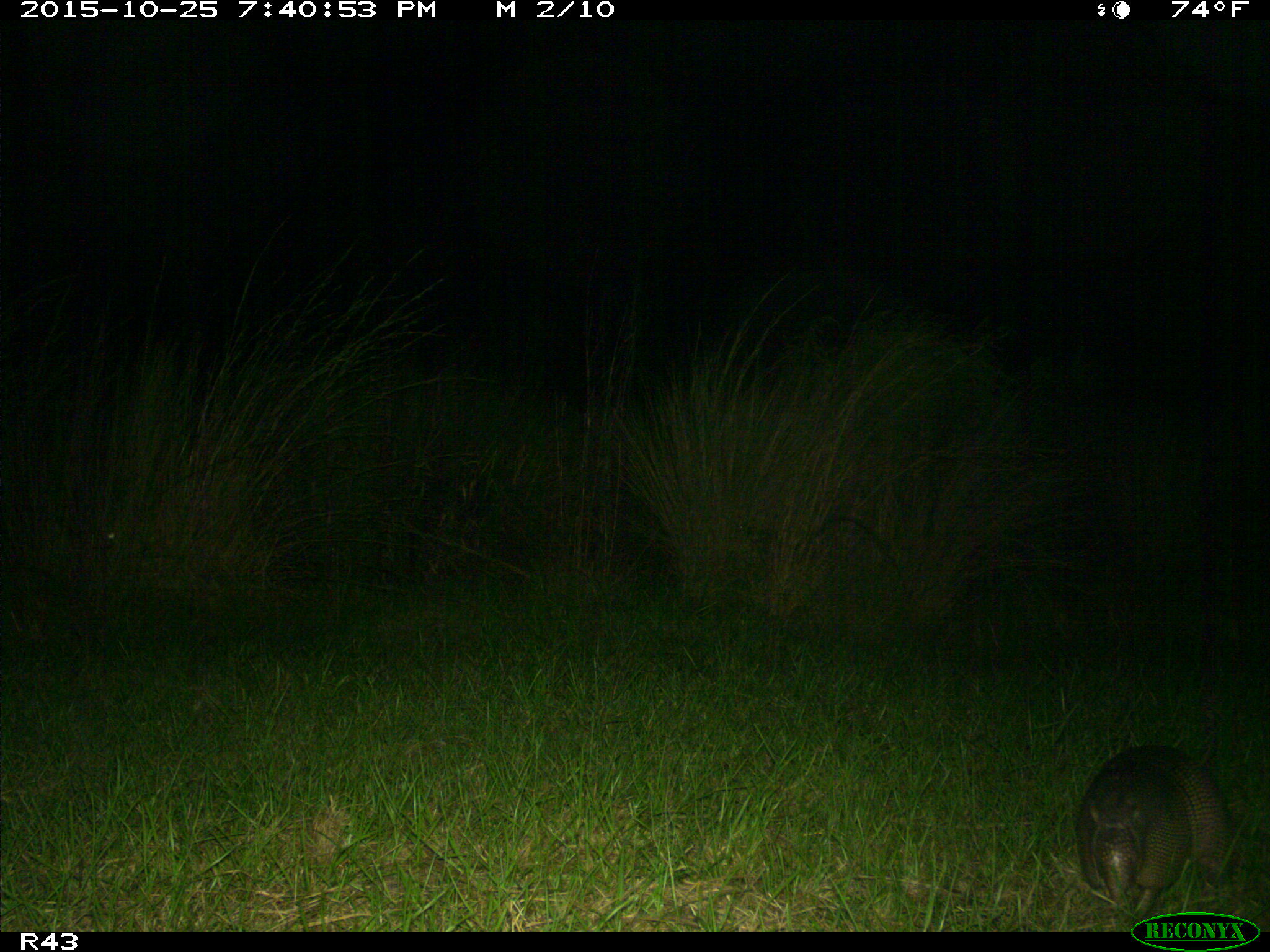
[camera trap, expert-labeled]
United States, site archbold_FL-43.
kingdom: Animalia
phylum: Chordata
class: Mammalia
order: Cingulata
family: Dasypodidae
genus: Dasypus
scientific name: Dasypus novemcinctus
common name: nine-banded armadillo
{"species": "Dasypus novemcinctus (nine-banded armadillo)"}